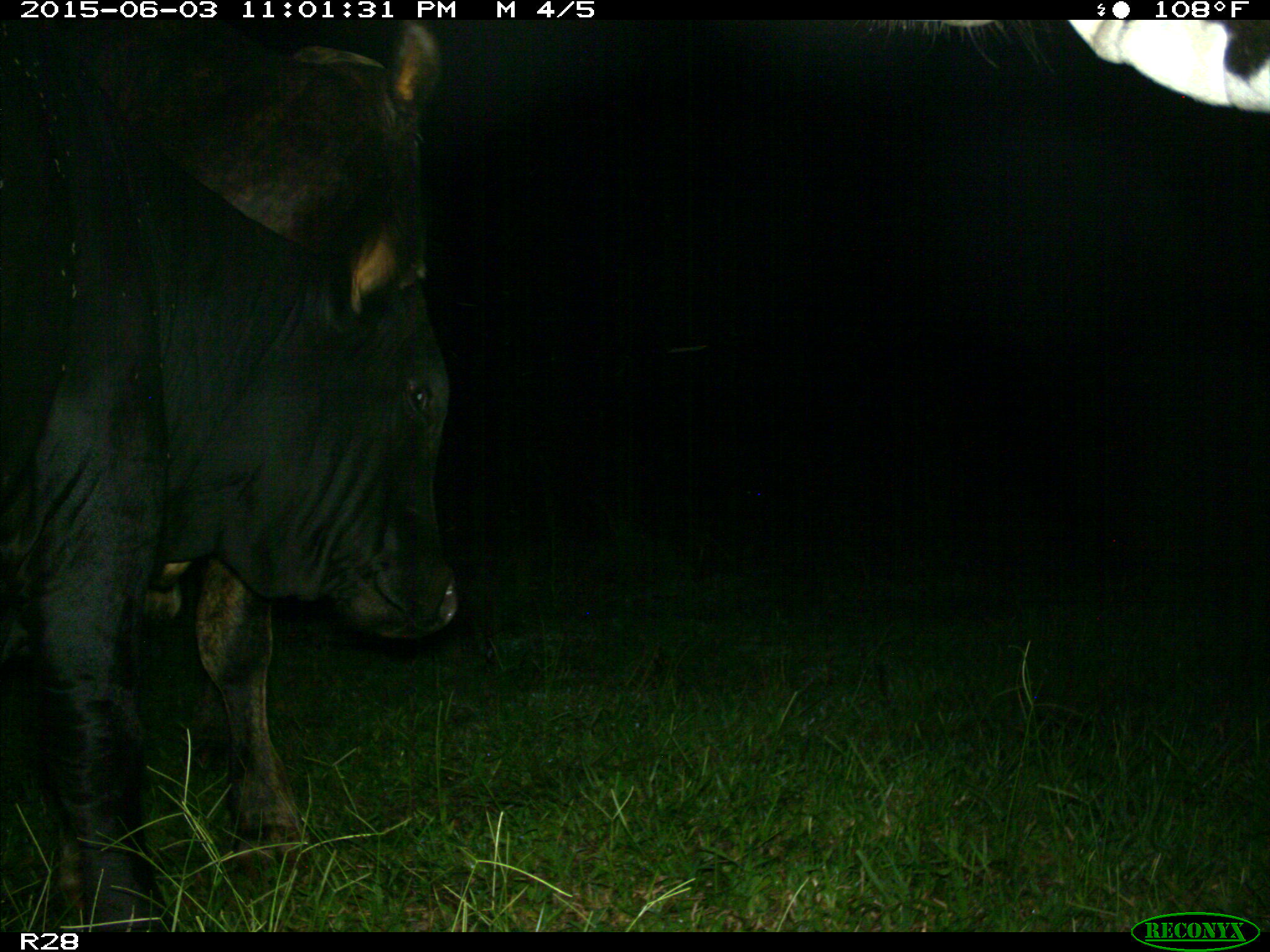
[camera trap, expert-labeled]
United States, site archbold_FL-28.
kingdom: Animalia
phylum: Chordata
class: Mammalia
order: Artiodactyla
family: Bovidae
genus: Bos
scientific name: Bos taurus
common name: domestic cow